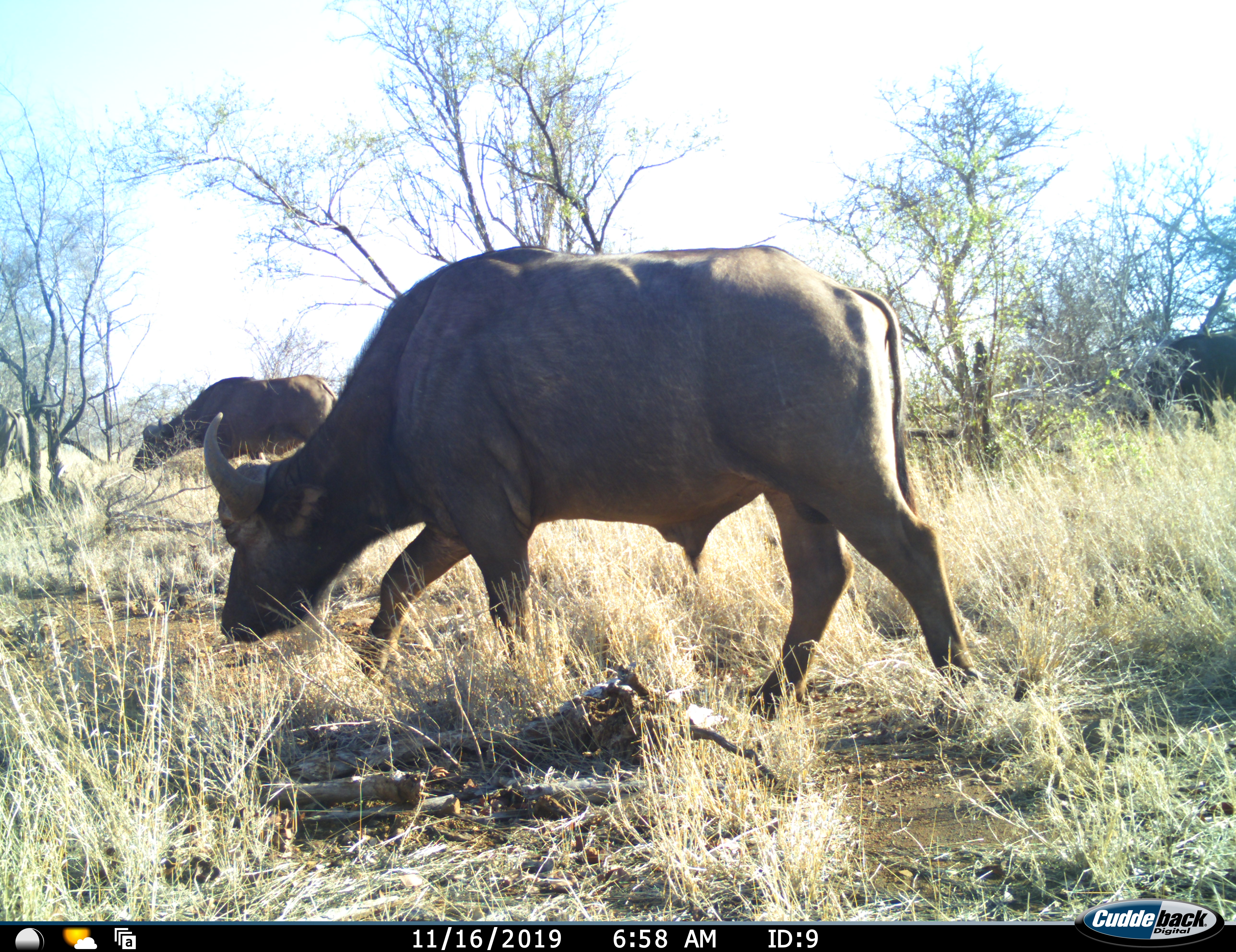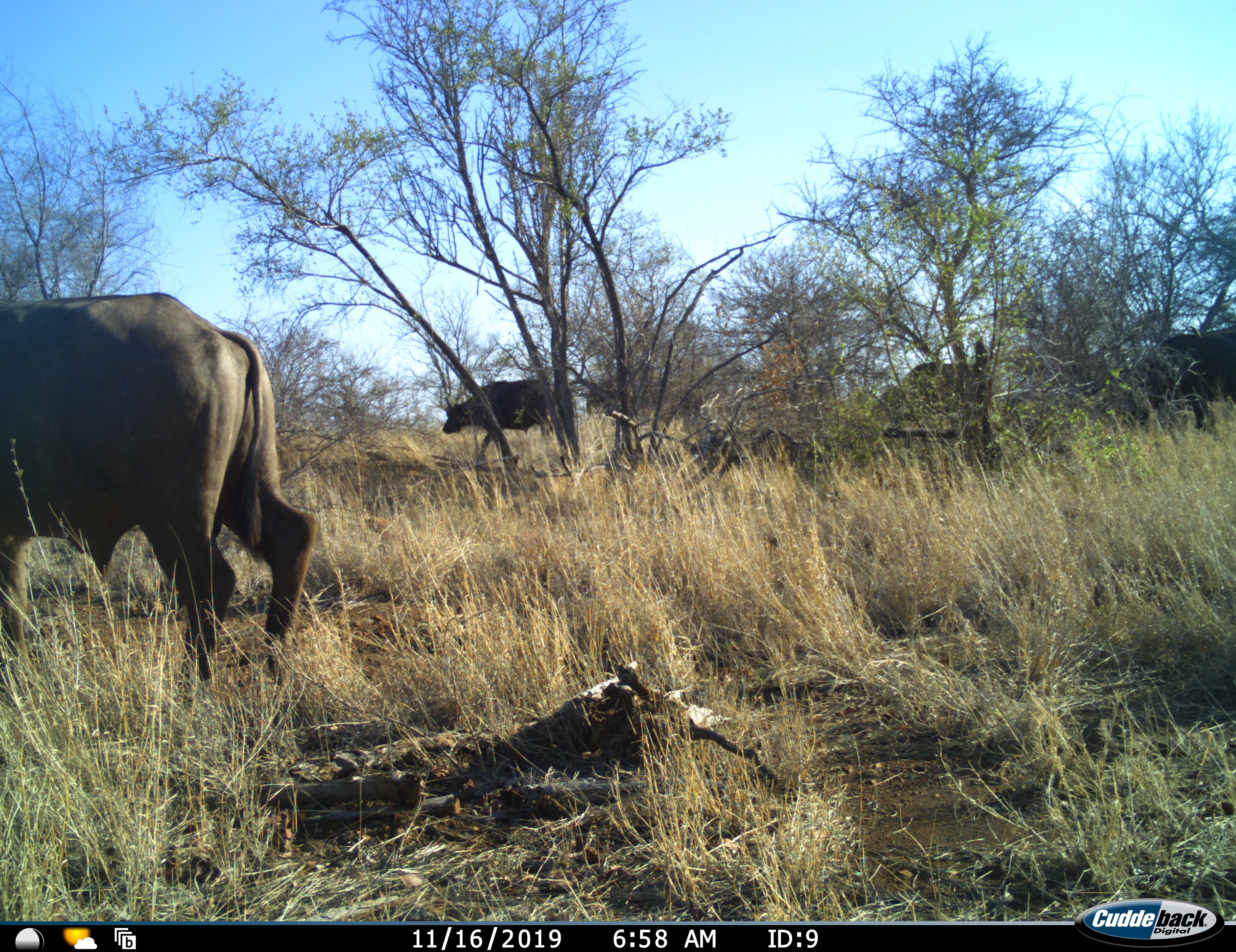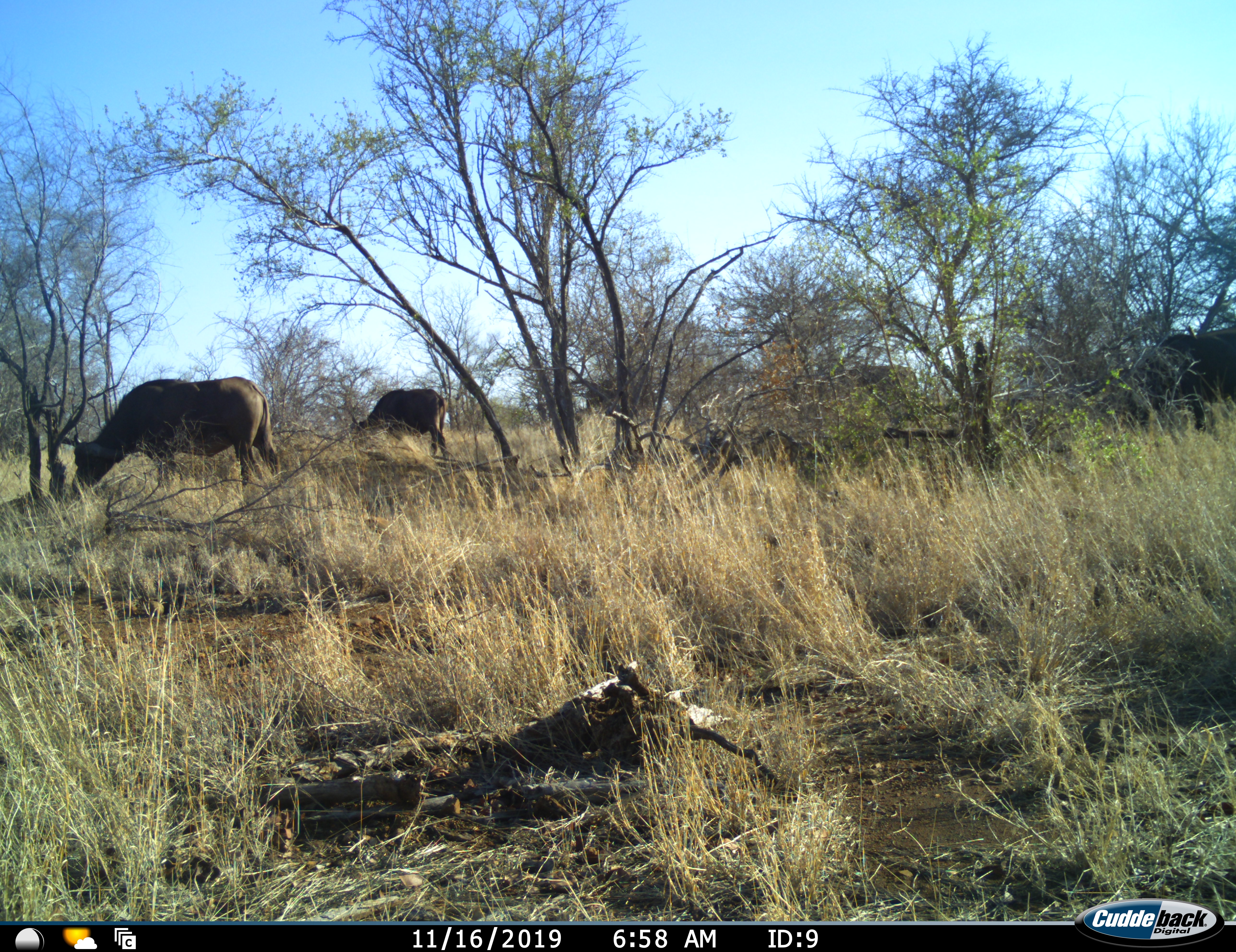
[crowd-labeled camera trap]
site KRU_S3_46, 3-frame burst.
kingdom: Animalia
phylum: Chordata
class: Mammalia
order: Artiodactyla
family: Bovidae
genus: Syncerus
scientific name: Syncerus caffer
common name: african buffalo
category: buffalo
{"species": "buffalo (african buffalo) (Syncerus caffer)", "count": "5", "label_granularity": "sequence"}